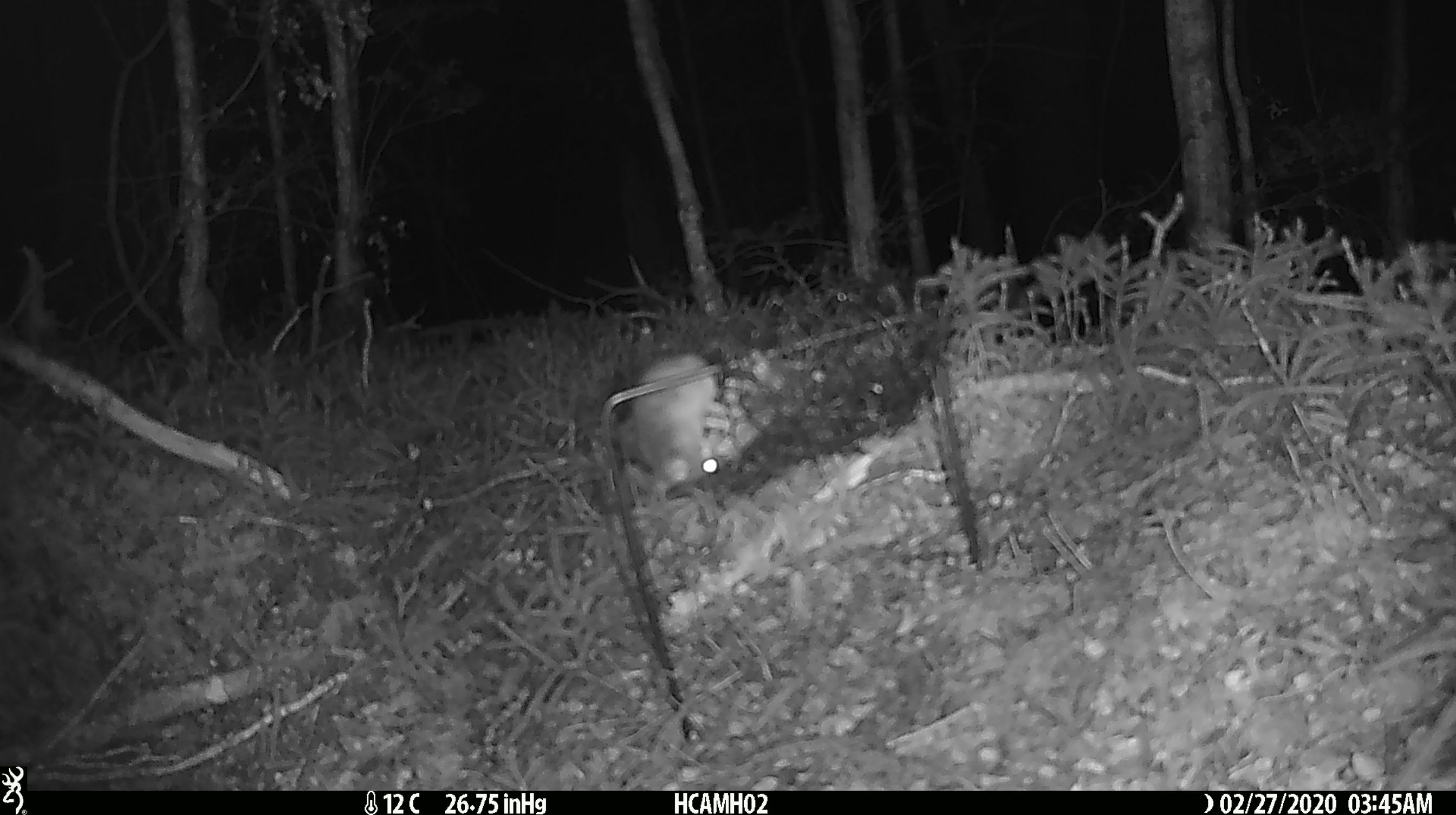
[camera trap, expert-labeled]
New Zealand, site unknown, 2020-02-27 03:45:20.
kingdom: Animalia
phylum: Chordata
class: Mammalia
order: Rodentia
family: Muridae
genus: Mus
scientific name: Mus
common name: mouse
Mouse (Mus).